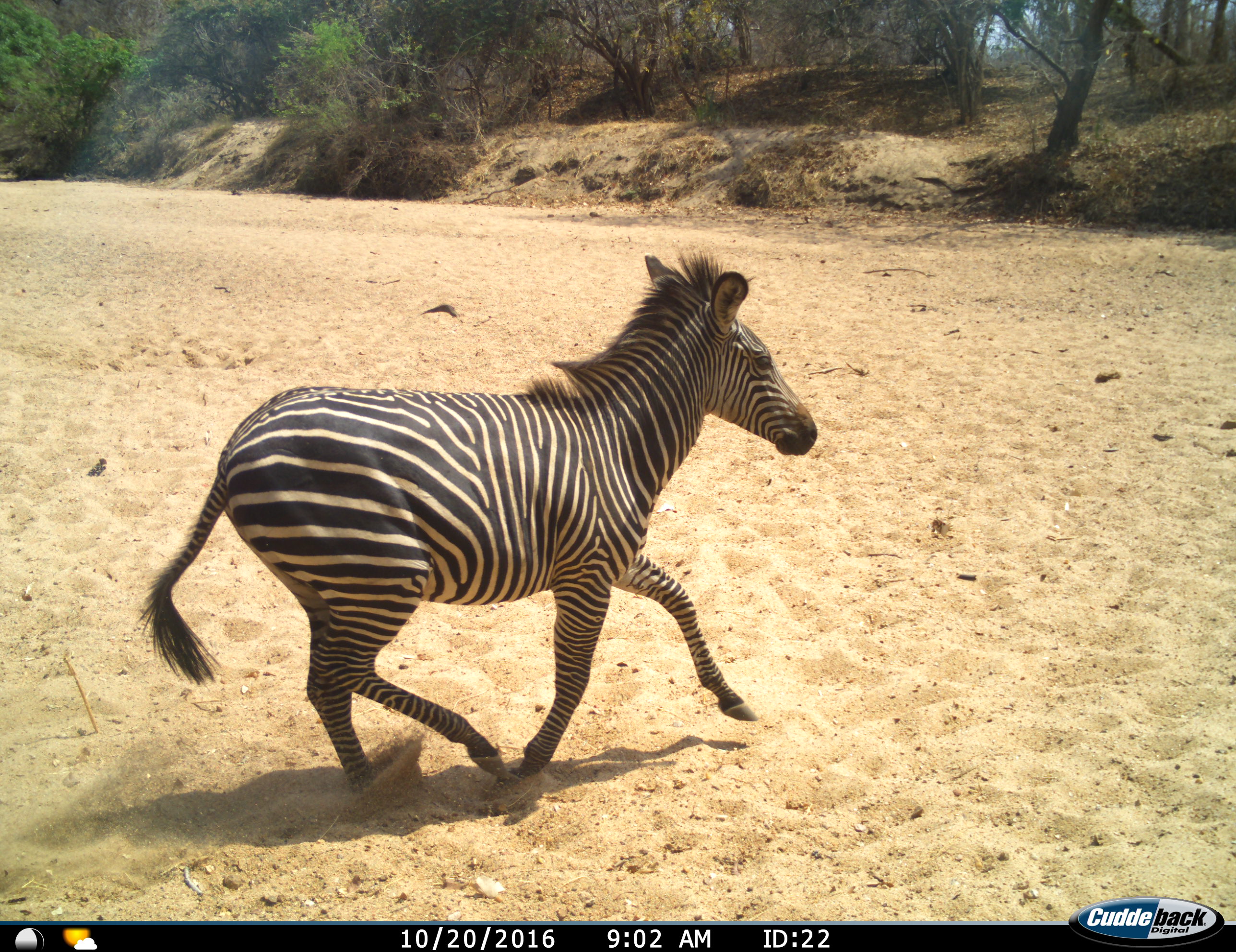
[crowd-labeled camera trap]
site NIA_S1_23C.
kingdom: Animalia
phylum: Chordata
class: Mammalia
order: Perissodactyla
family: Equidae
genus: Equus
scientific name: Equus quagga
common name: plains zebra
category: zebraplains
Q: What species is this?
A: Zebraplains (plains zebra) (Equus quagga).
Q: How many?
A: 1.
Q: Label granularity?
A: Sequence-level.